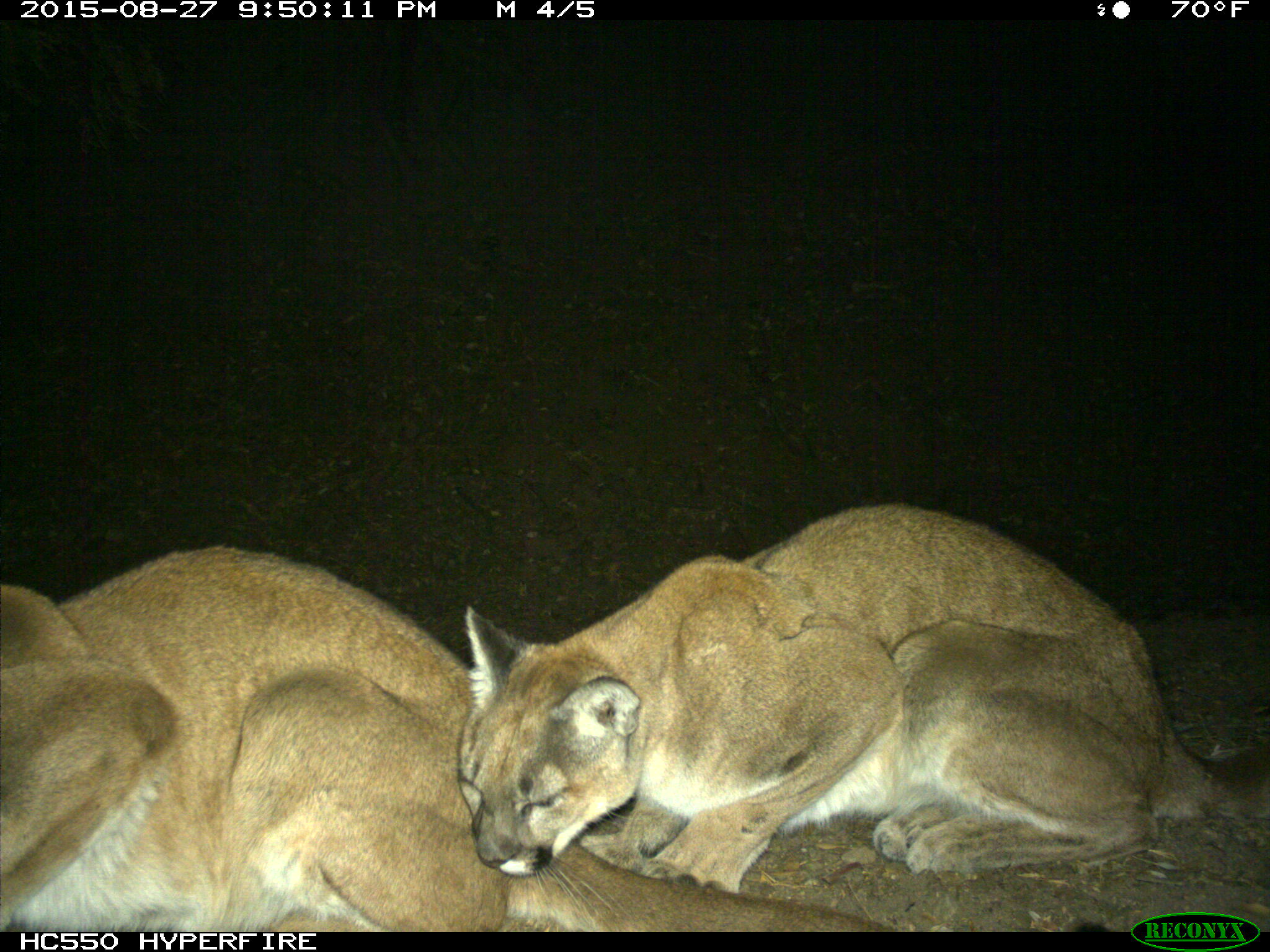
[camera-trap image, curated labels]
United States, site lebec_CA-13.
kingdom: Animalia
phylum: Chordata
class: Mammalia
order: Carnivora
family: Felidae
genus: Puma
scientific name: Puma concolor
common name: mountain lion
Puma concolor (mountain lion).